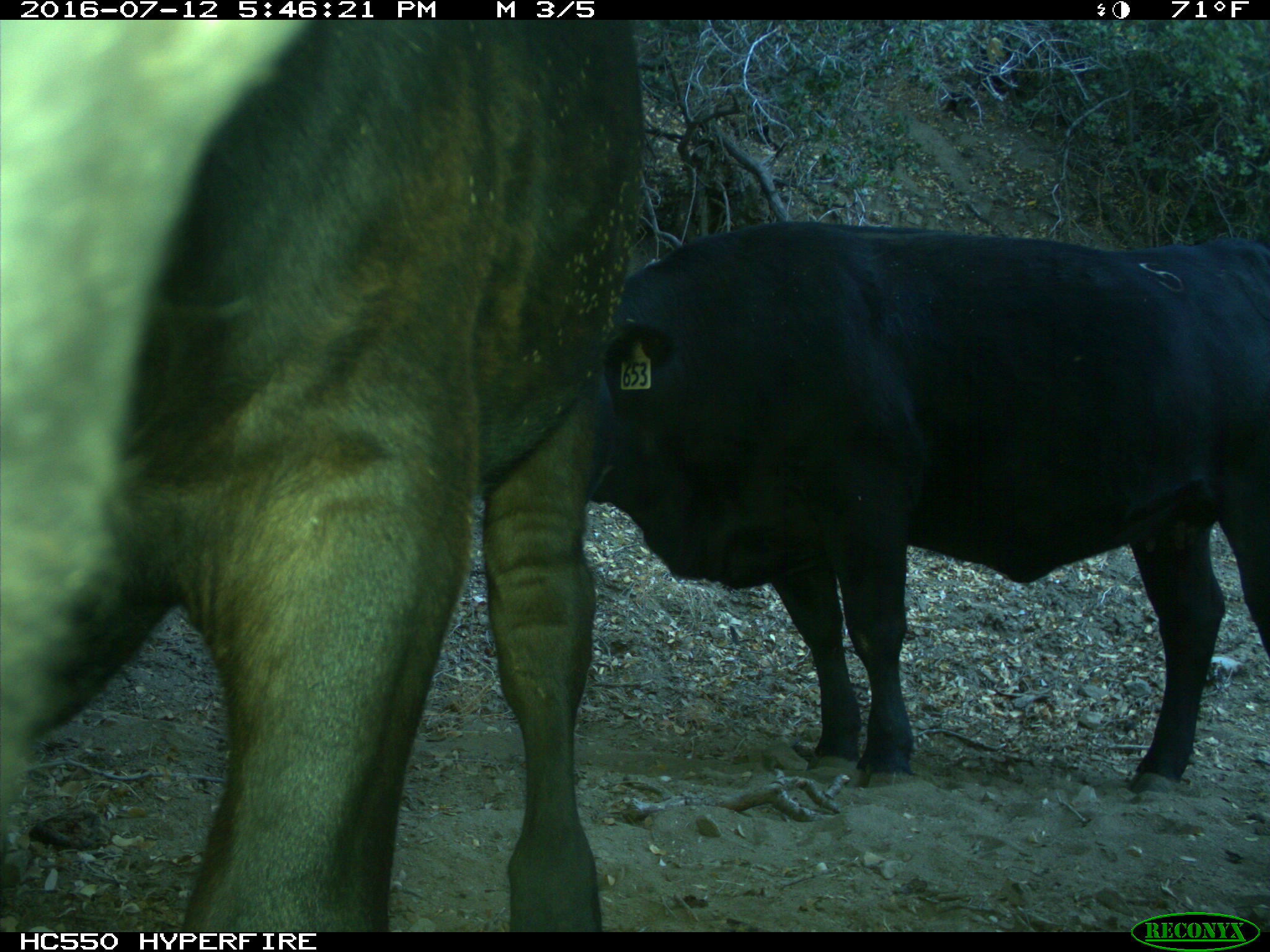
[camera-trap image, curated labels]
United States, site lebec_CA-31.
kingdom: Animalia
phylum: Chordata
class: Mammalia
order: Artiodactyla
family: Bovidae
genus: Bos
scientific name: Bos taurus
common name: domestic cow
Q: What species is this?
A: Bos taurus (domestic cow).